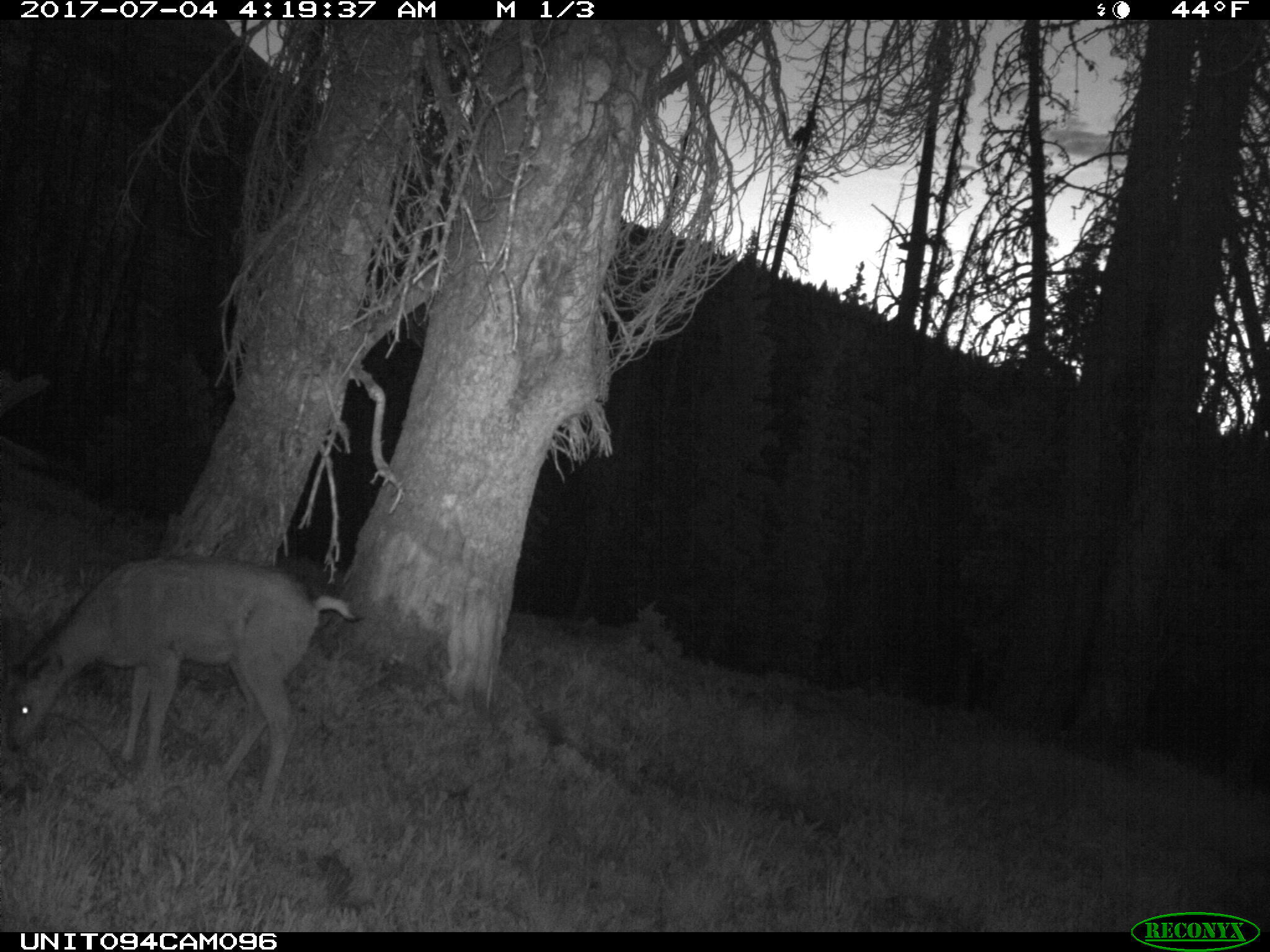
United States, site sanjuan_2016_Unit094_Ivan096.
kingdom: Animalia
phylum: Chordata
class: Mammalia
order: Artiodactyla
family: Cervidae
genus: Odocoileus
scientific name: Odocoileus hemionus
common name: mule deer